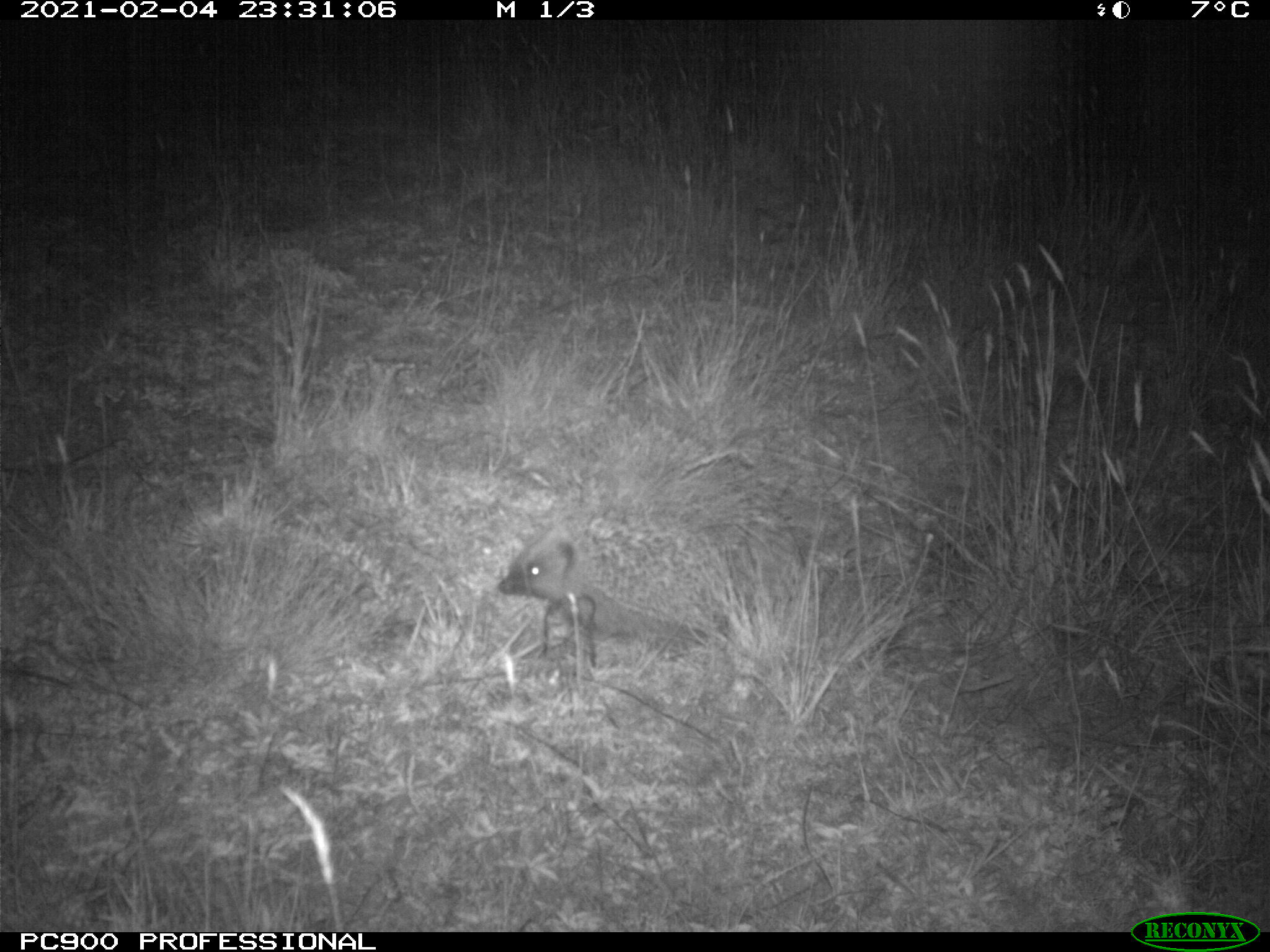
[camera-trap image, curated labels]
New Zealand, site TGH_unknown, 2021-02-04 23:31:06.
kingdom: Animalia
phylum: Chordata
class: Mammalia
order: Eulipotyphla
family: Erinaceidae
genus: Erinaceus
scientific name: Erinaceus europaeus europaeus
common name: european hedgehog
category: hedgehog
Hedgehog (european hedgehog) (Erinaceus europaeus europaeus).